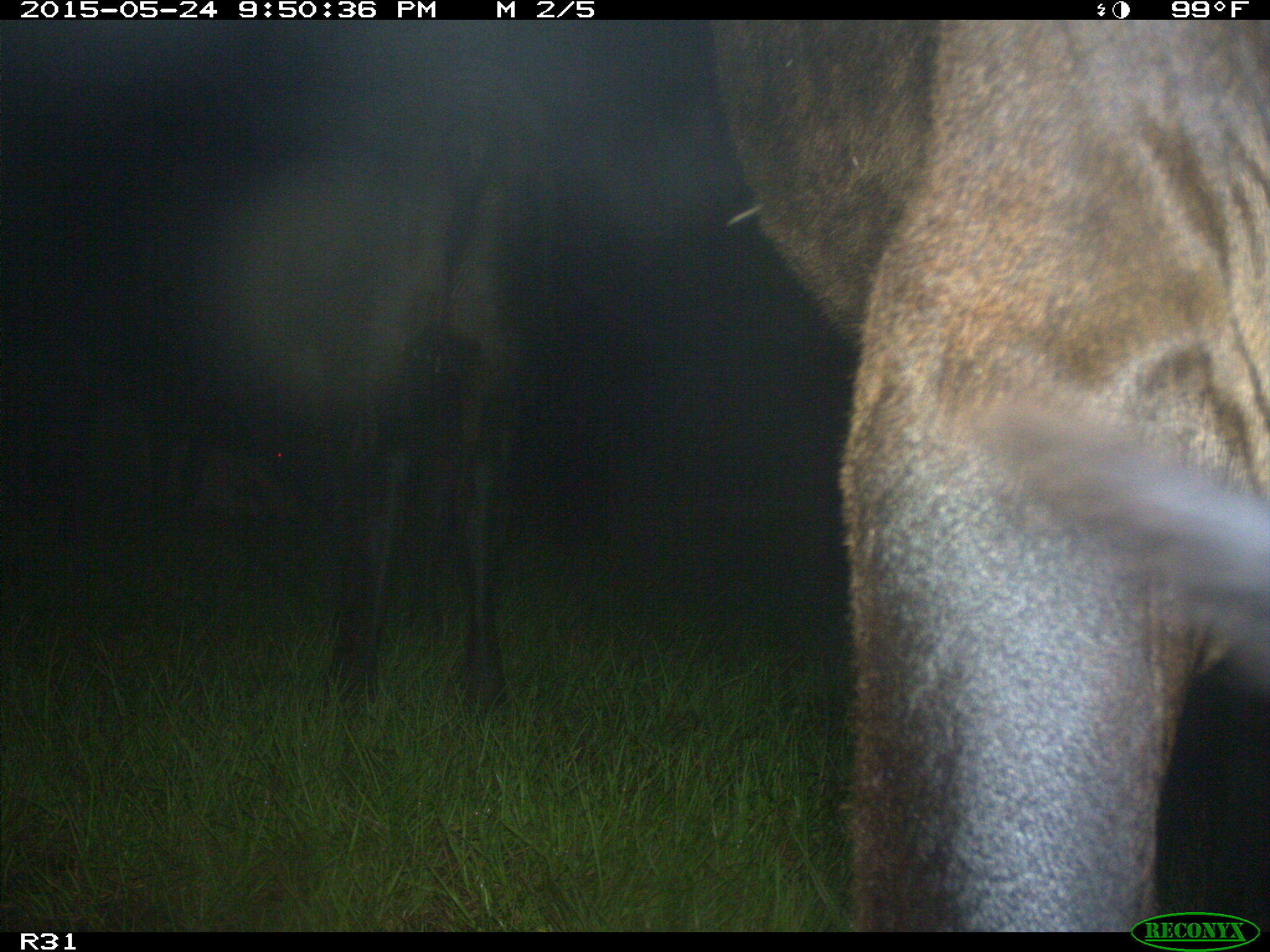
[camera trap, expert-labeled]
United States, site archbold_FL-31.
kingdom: Animalia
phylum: Chordata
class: Mammalia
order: Artiodactyla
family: Bovidae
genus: Bos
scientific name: Bos taurus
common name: domestic cow